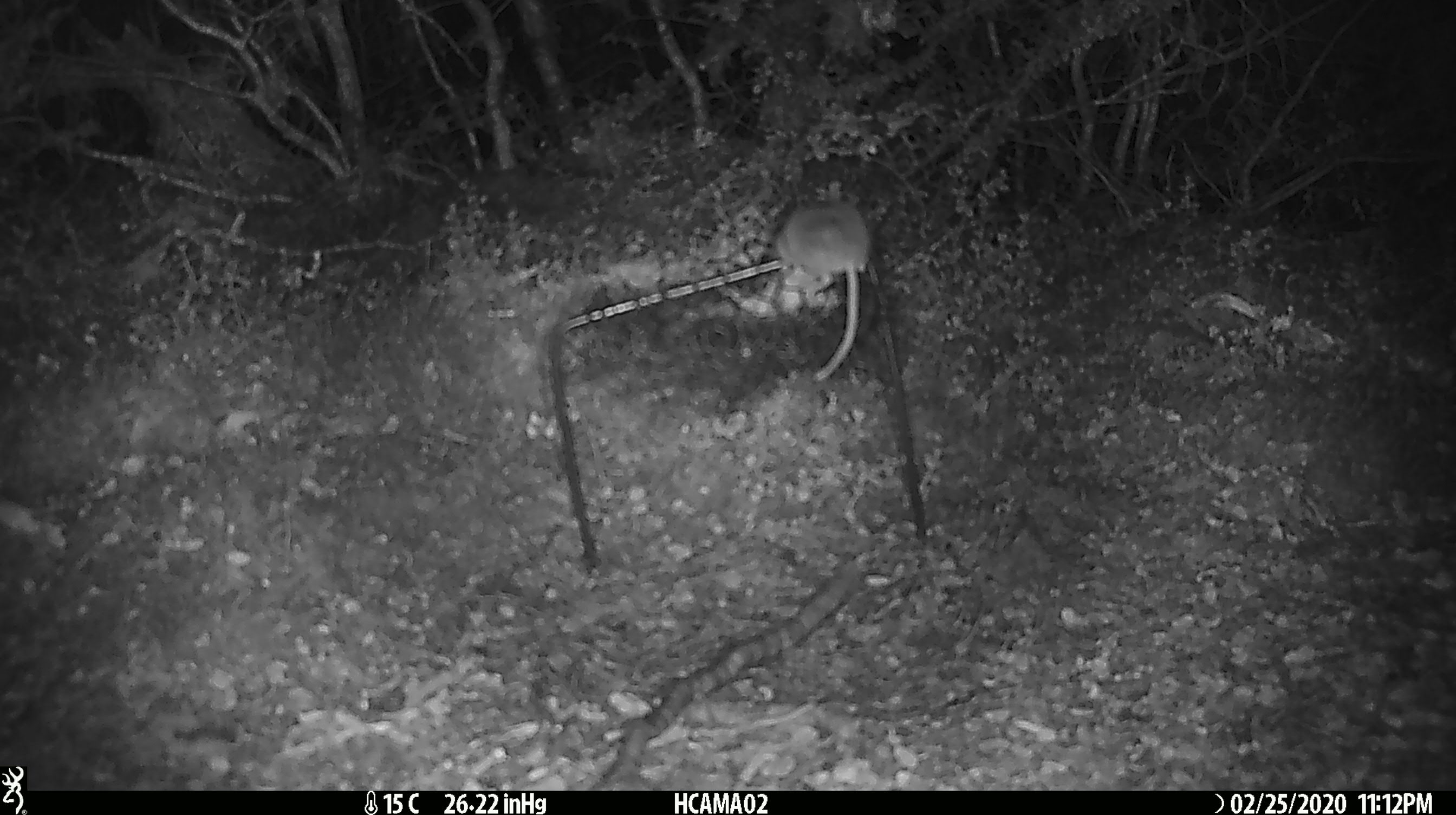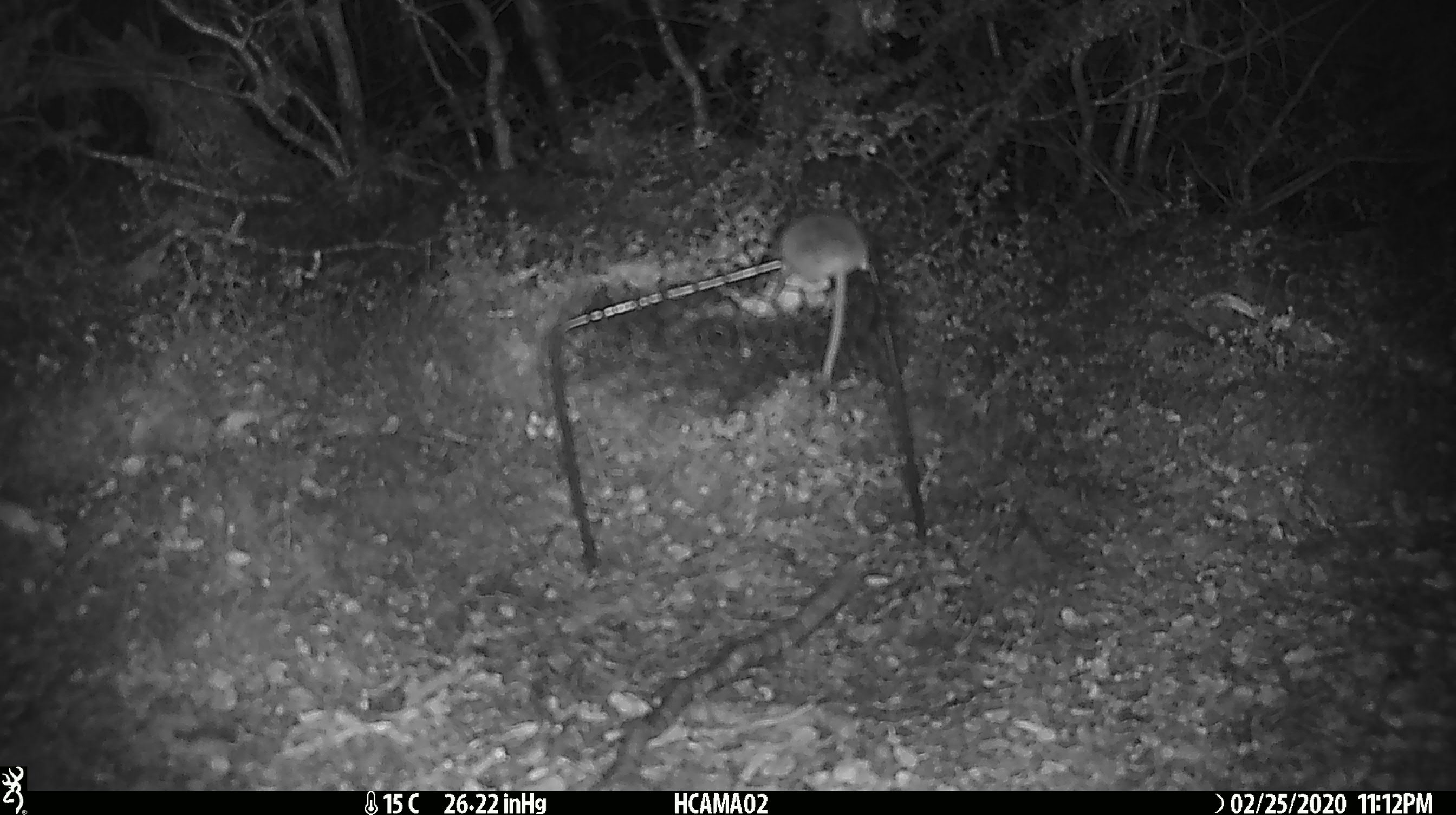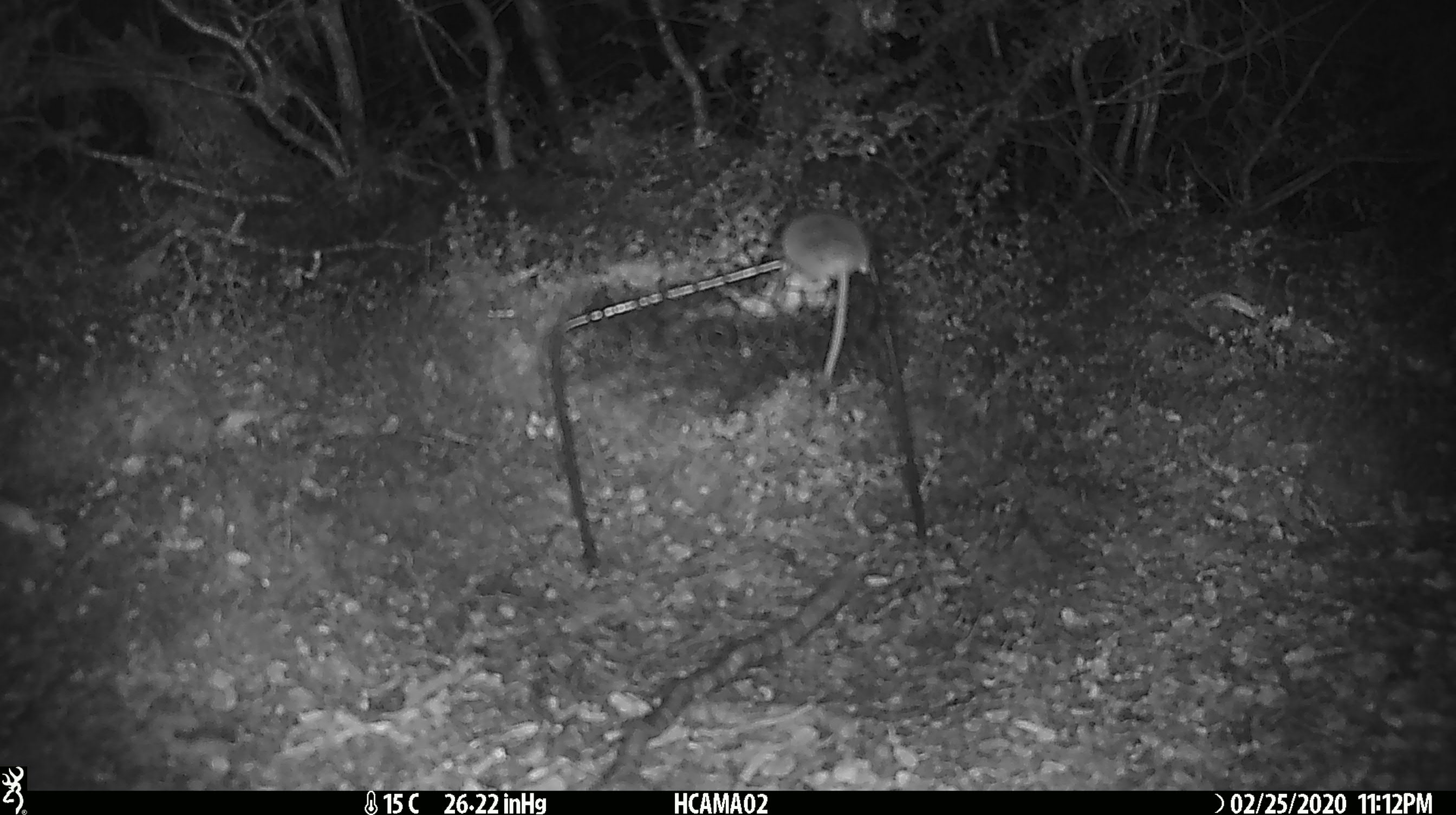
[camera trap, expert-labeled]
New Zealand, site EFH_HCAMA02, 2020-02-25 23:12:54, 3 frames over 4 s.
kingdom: Animalia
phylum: Chordata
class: Mammalia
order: Rodentia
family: Muridae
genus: Mus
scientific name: Mus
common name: mouse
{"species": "mouse (Mus)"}